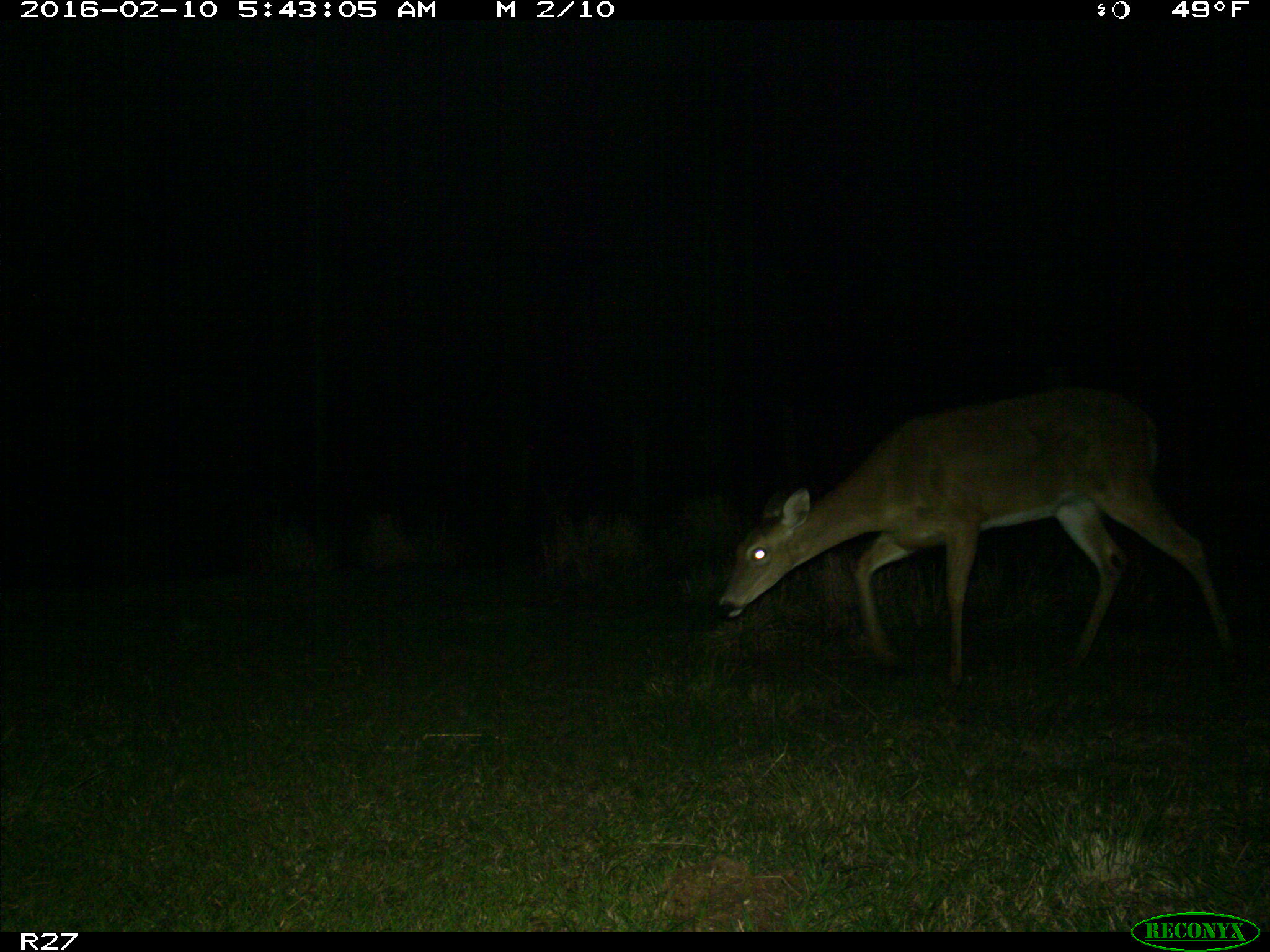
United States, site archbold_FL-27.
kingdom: Animalia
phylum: Chordata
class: Mammalia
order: Artiodactyla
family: Cervidae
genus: Odocoileus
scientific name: Odocoileus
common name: deer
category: unidentified deer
Unidentified deer (deer) (Odocoileus).